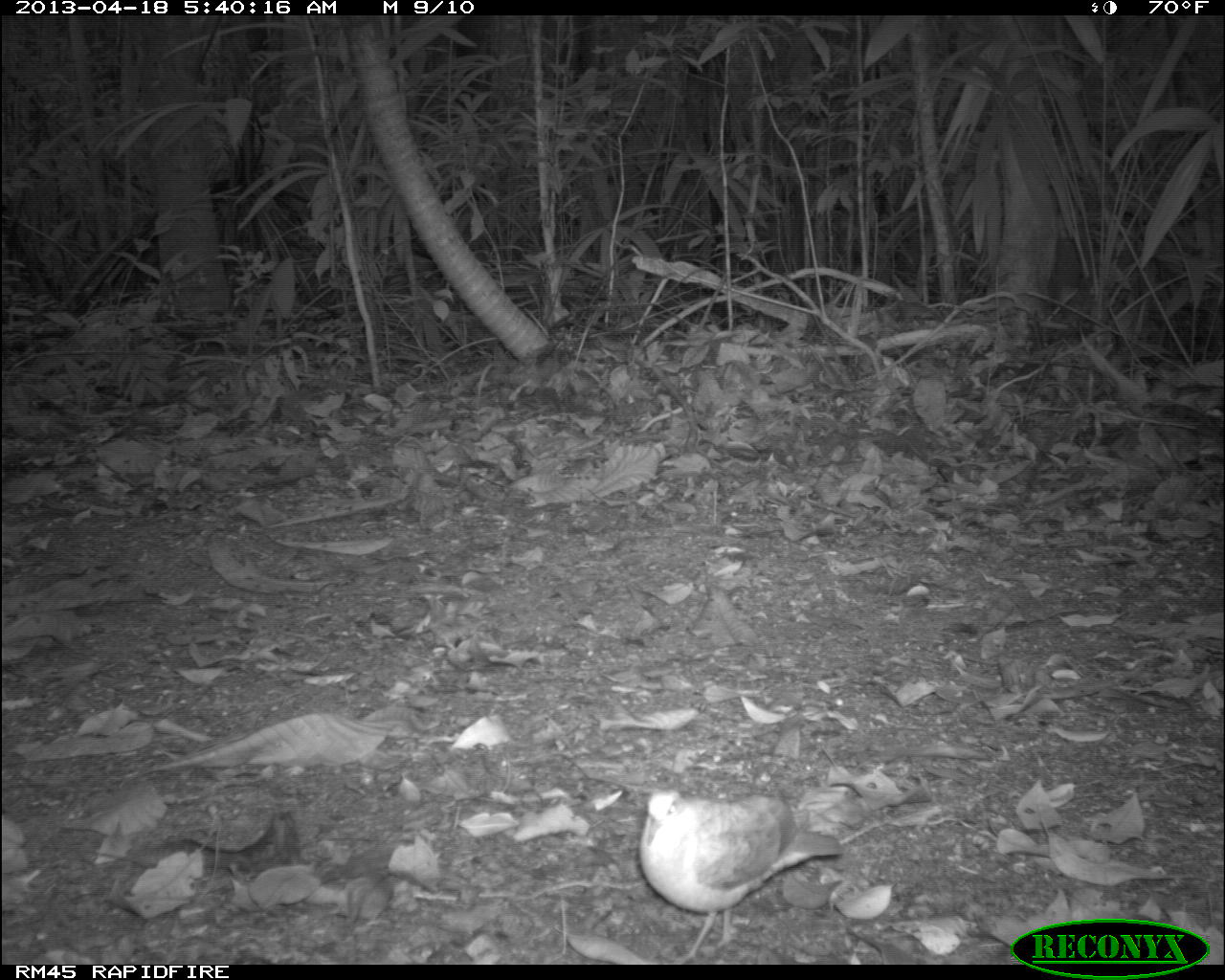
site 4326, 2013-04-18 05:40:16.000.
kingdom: Animalia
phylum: Chordata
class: Aves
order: Columbiformes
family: Columbidae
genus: Geotrygon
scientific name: Geotrygon montana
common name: ruddy quail-dove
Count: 1.